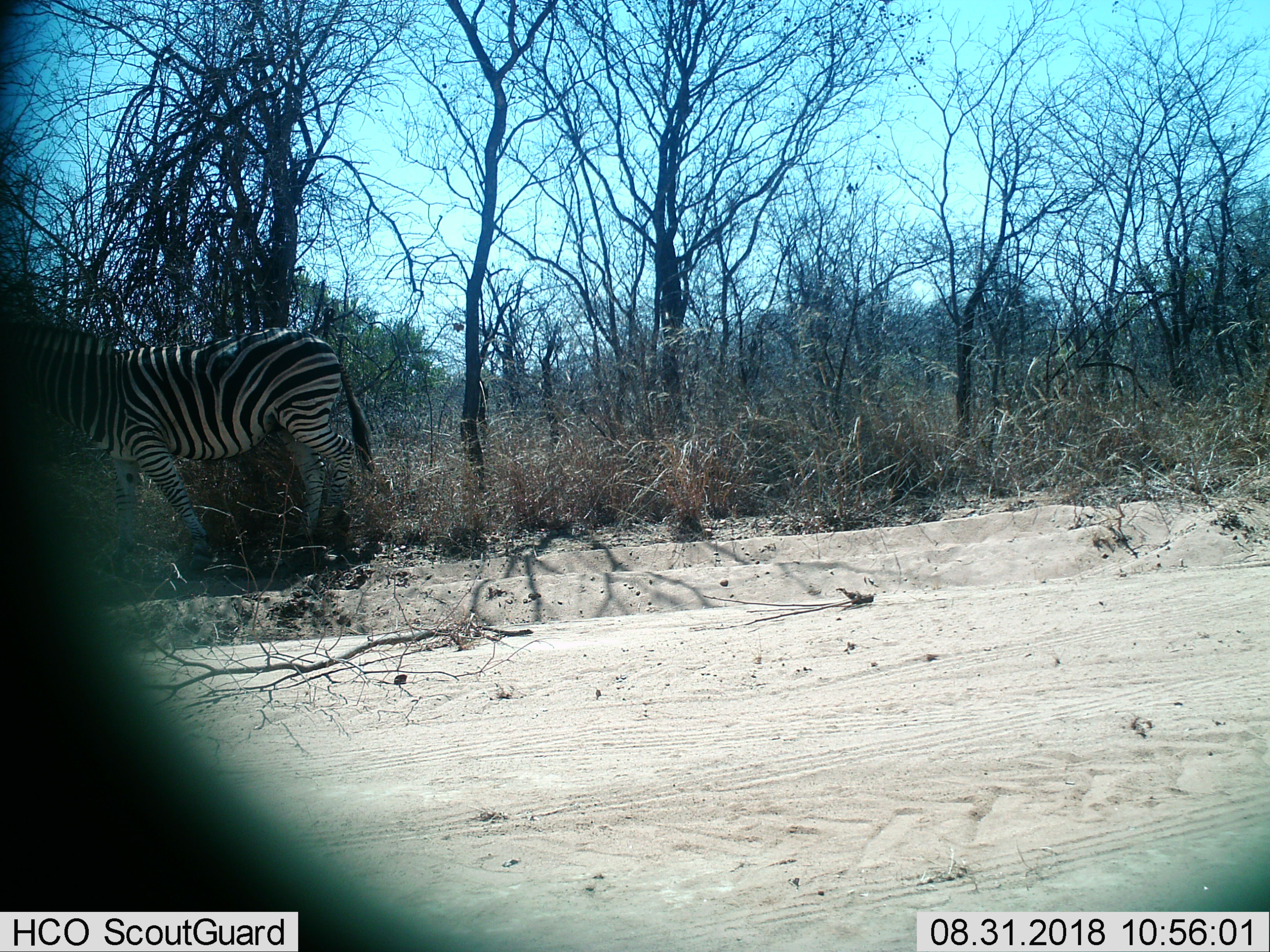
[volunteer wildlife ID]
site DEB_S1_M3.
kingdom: Animalia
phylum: Chordata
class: Mammalia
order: Perissodactyla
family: Equidae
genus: Equus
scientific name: Equus quagga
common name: plains zebra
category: zebraplains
Zebraplains (plains zebra) (Equus quagga), count 1. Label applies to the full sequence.